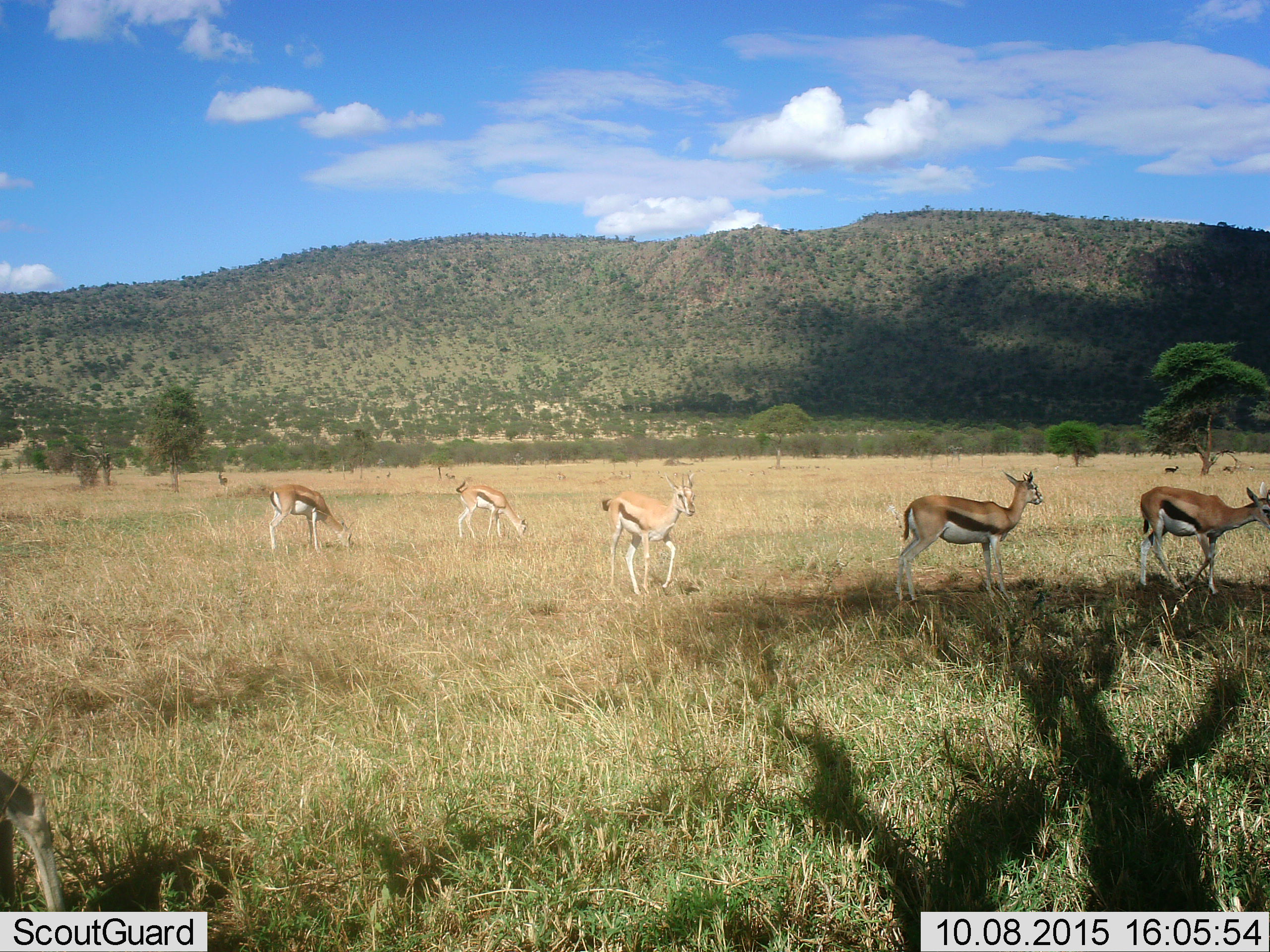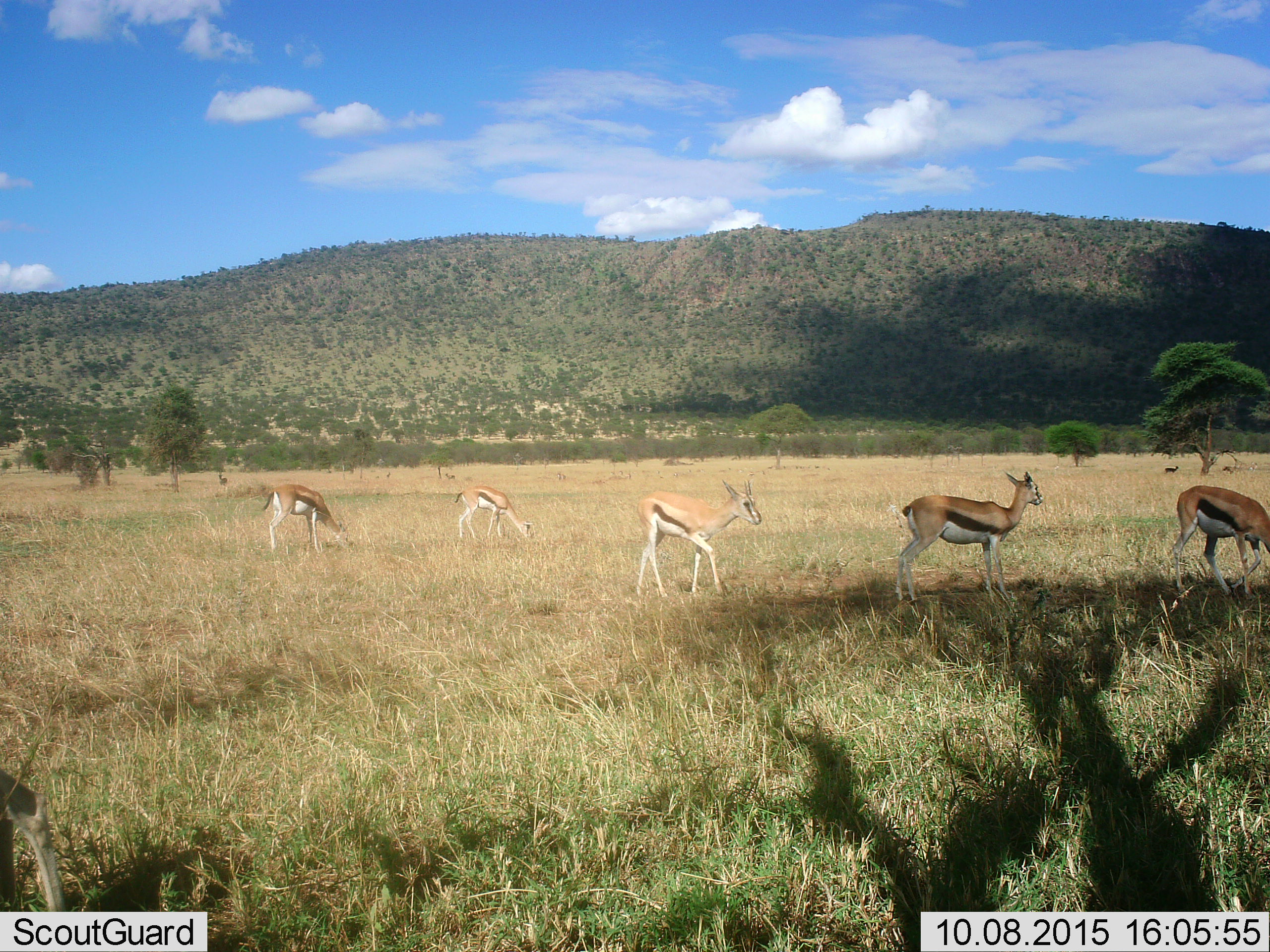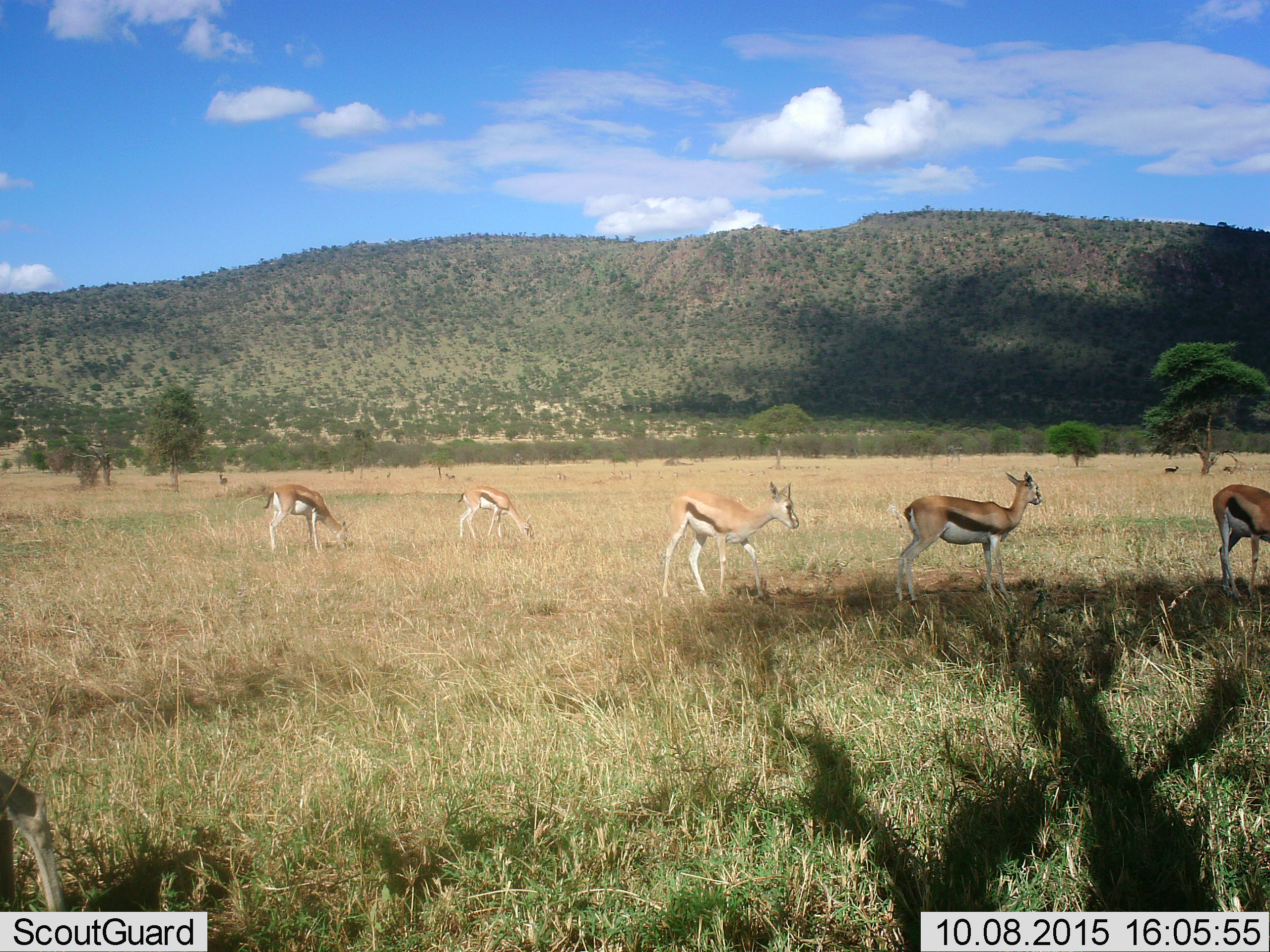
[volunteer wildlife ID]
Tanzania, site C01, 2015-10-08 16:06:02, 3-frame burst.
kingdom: Animalia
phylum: Chordata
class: Mammalia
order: Artiodactyla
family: Bovidae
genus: Eudorcas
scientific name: Eudorcas thomsonii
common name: thomson's gazelle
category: gazellethomsons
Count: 8.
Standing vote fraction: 84%.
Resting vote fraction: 21%.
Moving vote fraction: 74%.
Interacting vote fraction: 0%.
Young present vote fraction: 26%.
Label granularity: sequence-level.